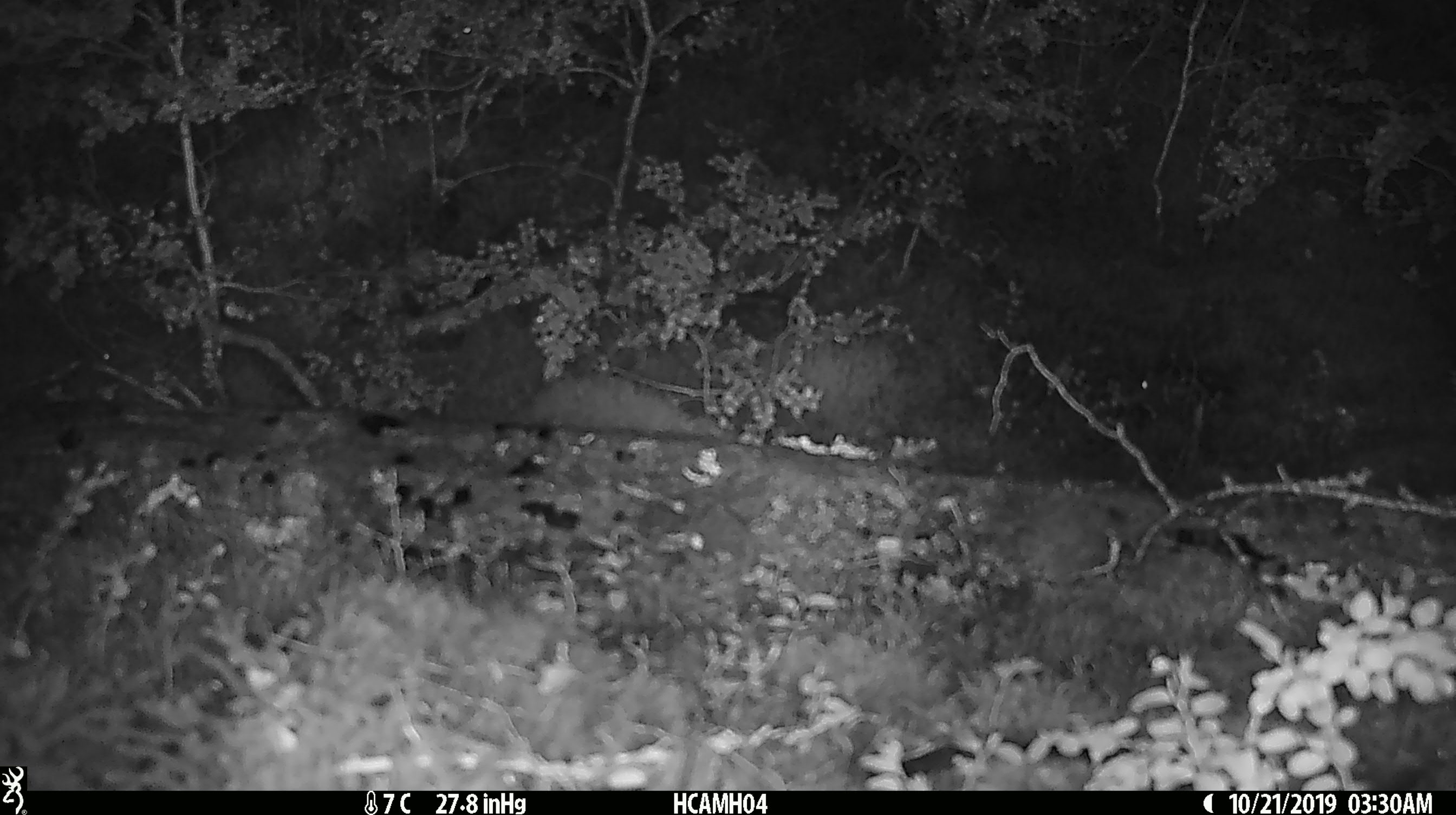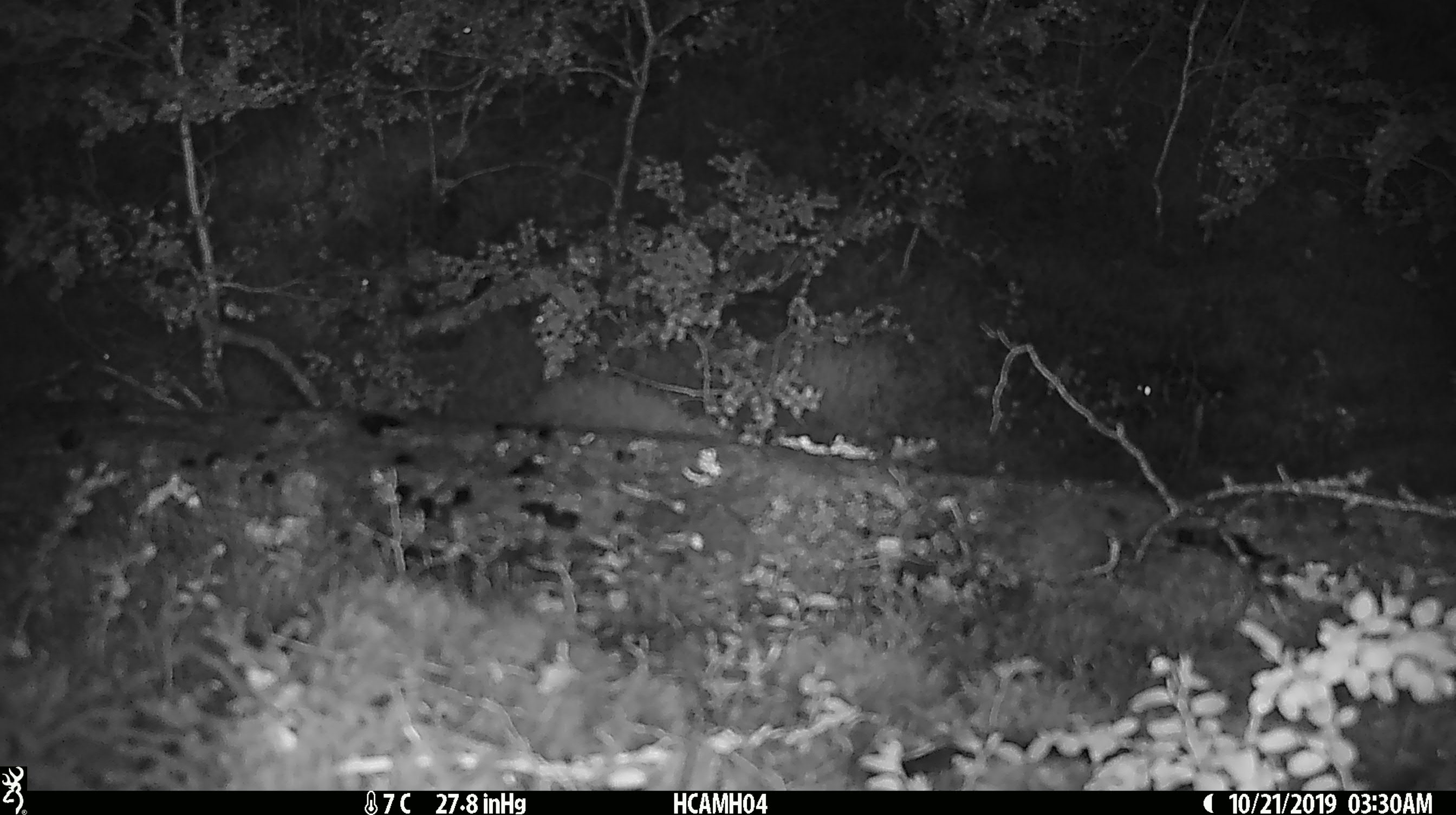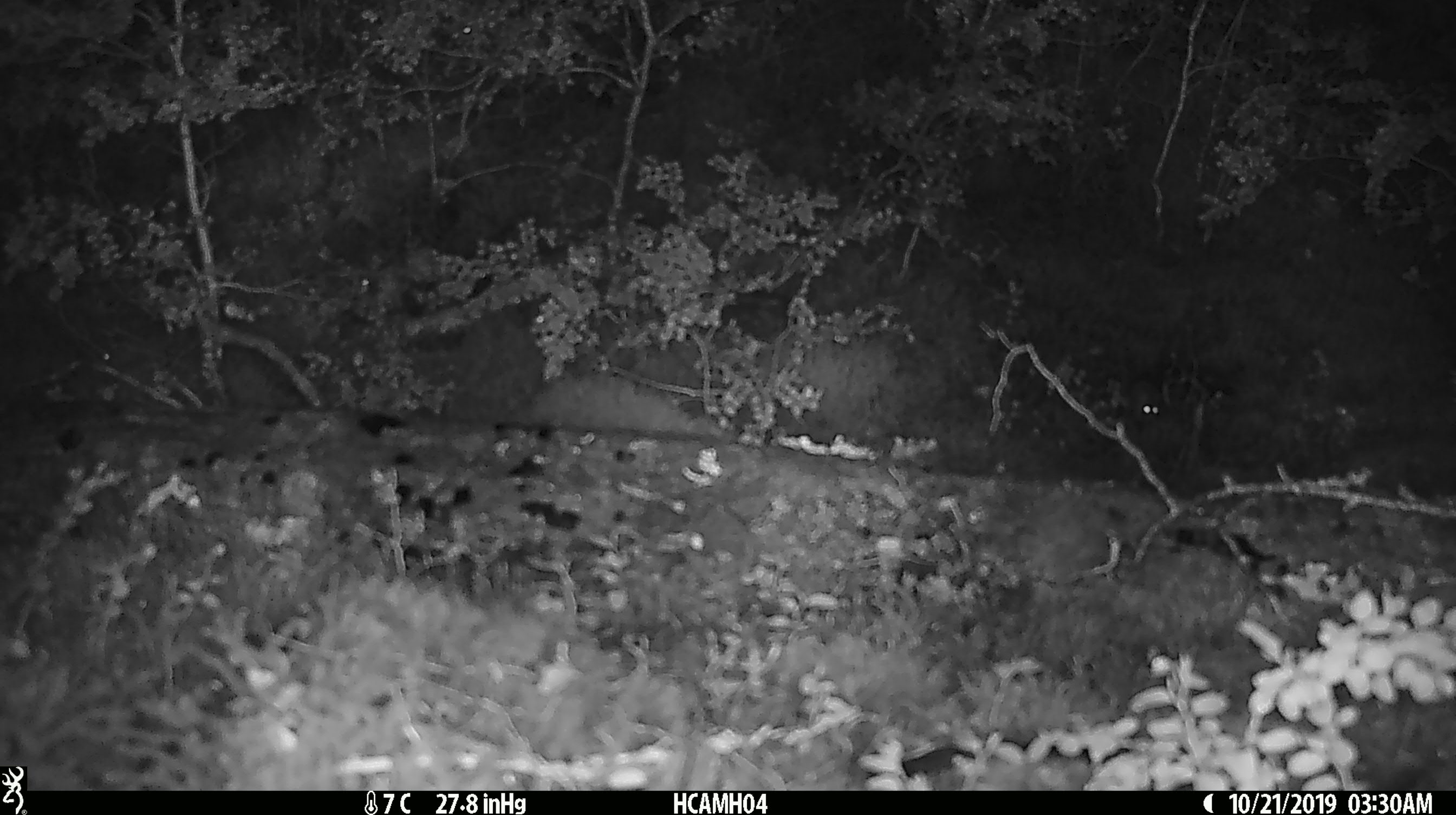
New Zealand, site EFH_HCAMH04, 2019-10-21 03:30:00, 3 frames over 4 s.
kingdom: Animalia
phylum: Chordata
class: Mammalia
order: Rodentia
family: Muridae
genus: Mus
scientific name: Mus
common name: mouse